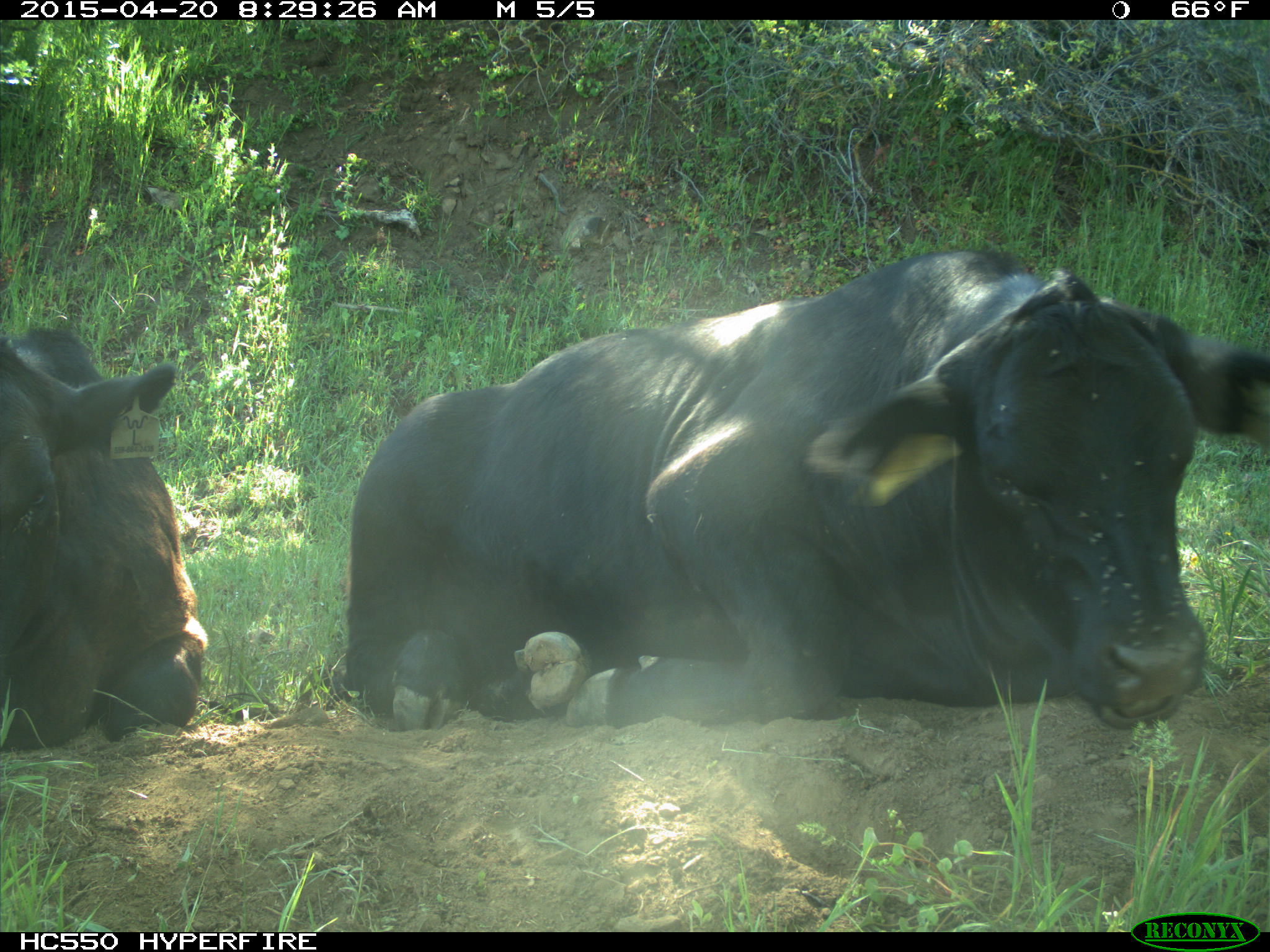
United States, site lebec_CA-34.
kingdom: Animalia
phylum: Chordata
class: Mammalia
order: Artiodactyla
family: Bovidae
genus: Bos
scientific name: Bos taurus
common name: domestic cow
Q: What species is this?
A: Bos taurus (domestic cow).